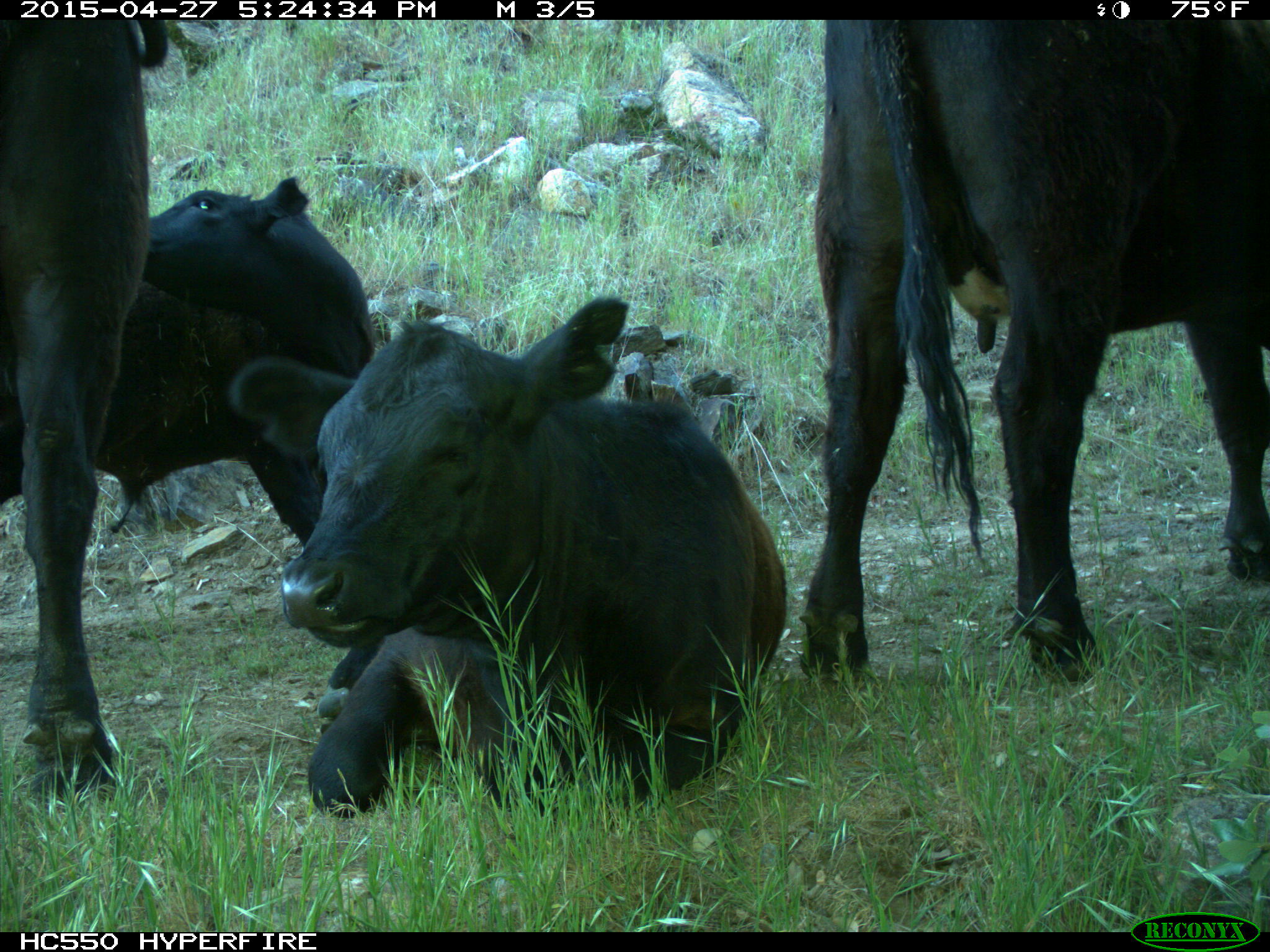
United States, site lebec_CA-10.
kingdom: Animalia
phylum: Chordata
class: Mammalia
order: Artiodactyla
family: Bovidae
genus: Bos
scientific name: Bos taurus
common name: domestic cow